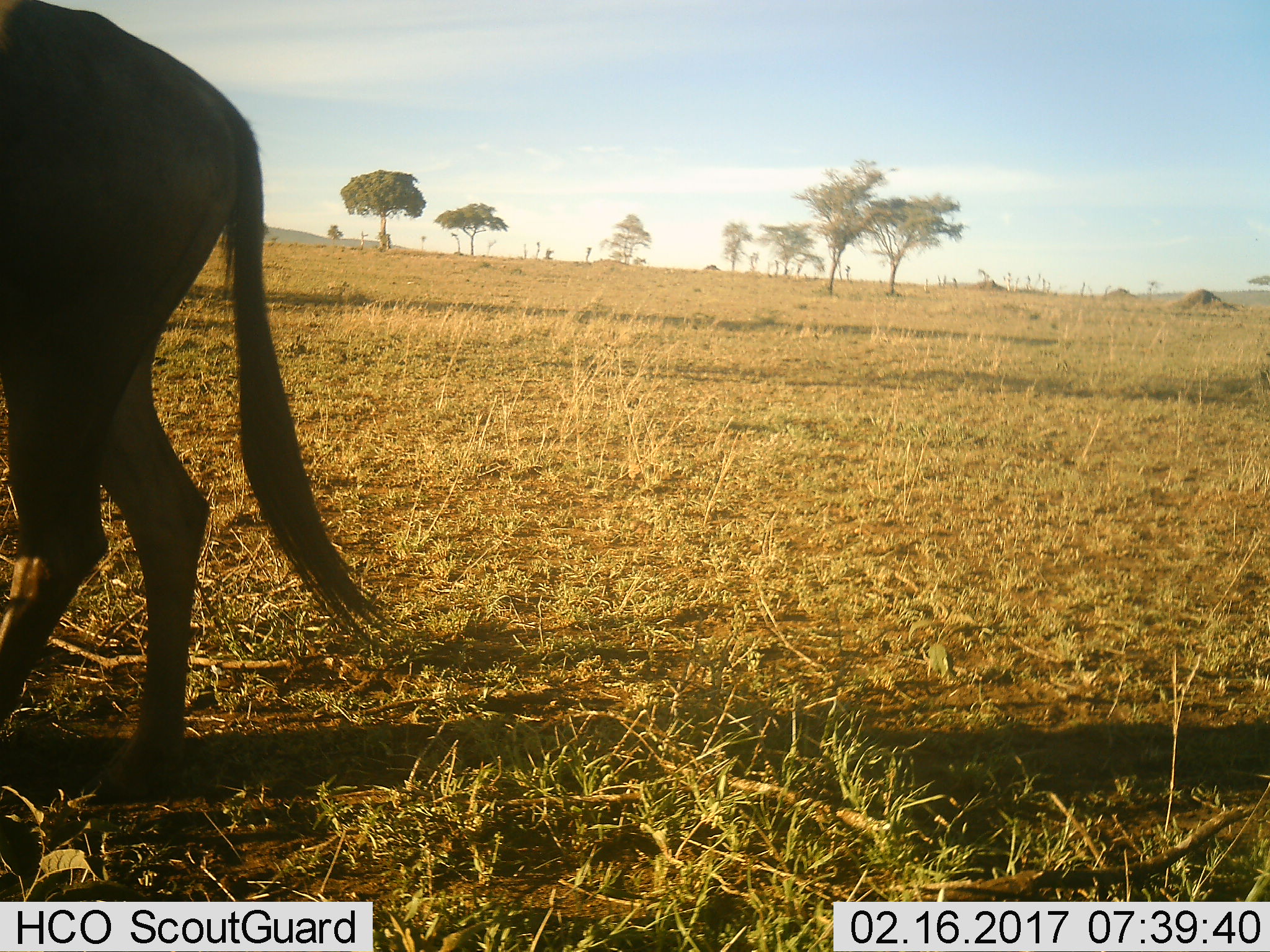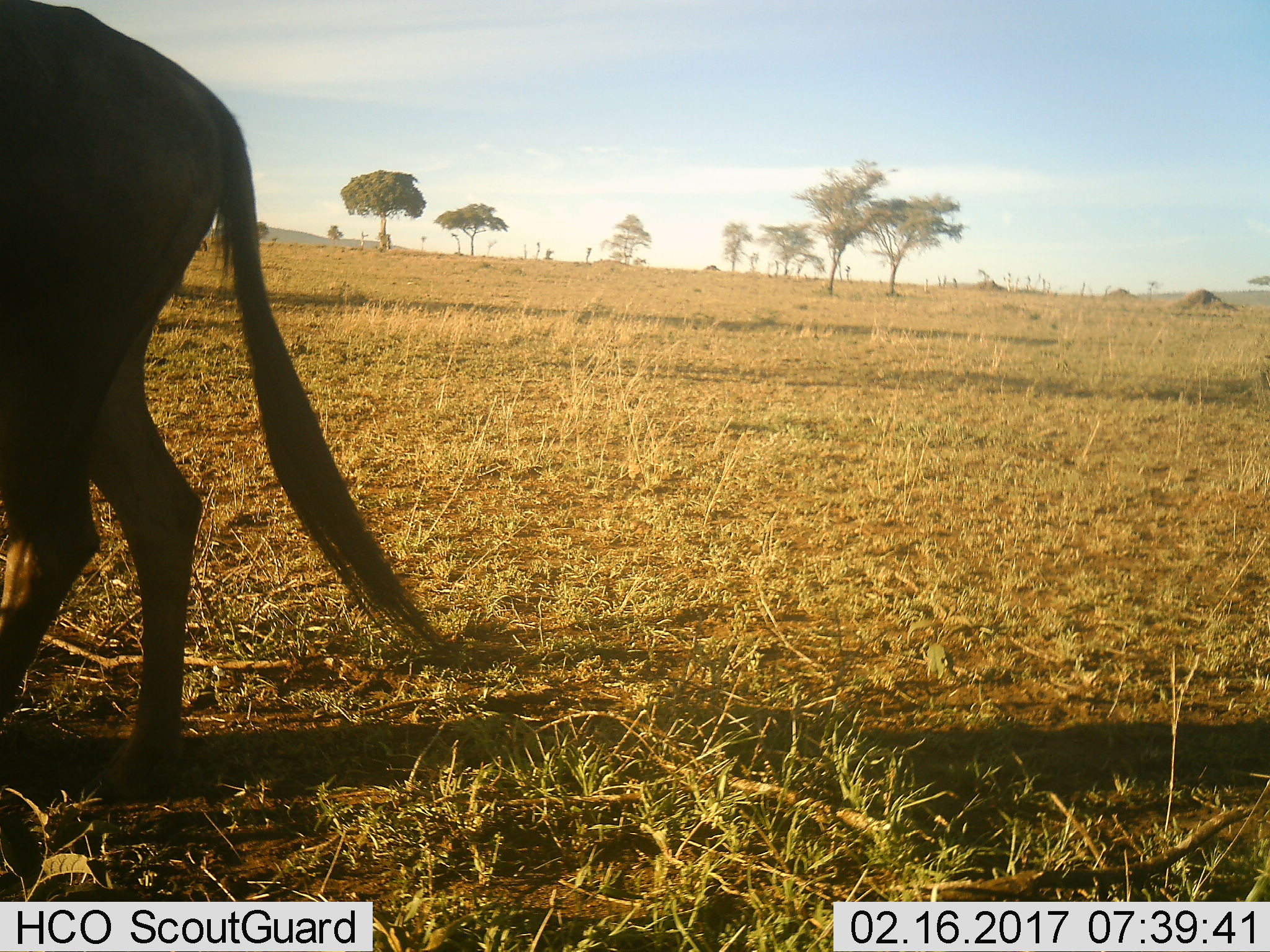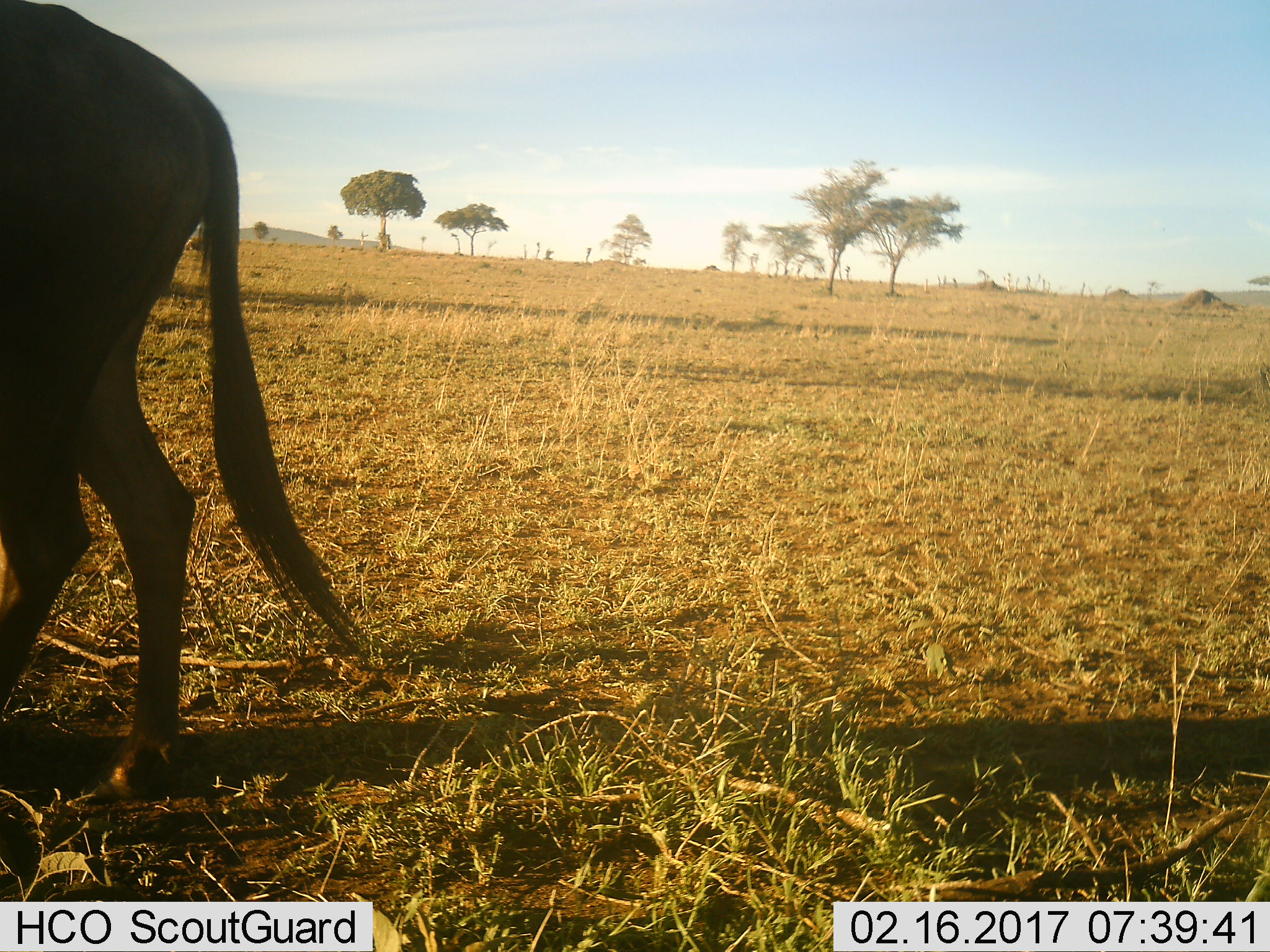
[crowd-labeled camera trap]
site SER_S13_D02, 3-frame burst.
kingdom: Animalia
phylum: Chordata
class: Mammalia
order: Artiodactyla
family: Bovidae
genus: Connochaetes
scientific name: Connochaetes taurinus taurinus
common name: blue wildebeest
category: wildebeestblue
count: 1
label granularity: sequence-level